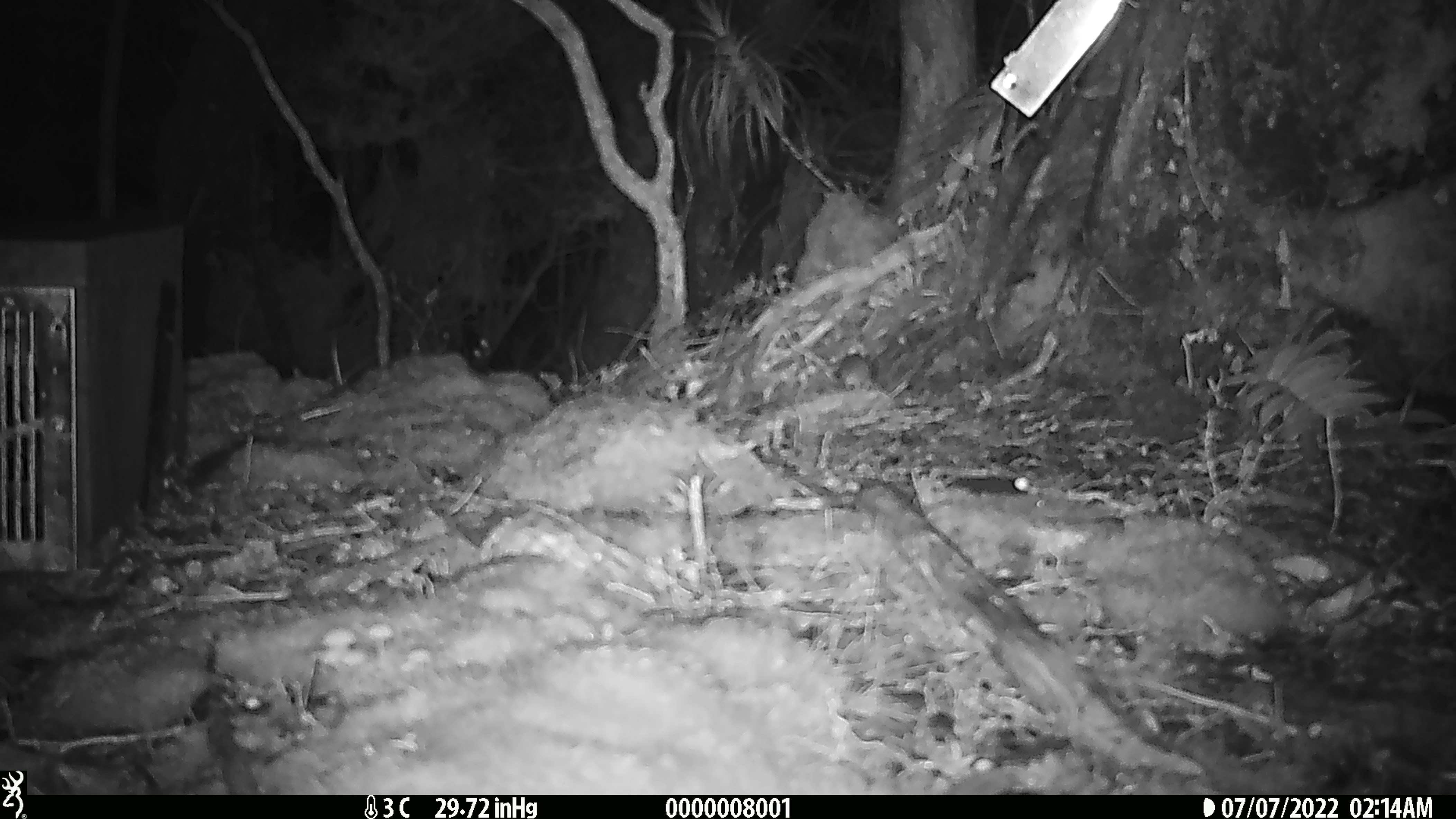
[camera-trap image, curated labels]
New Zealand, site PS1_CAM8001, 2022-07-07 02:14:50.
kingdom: Animalia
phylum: Chordata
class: Mammalia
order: Rodentia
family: Muridae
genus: Mus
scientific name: Mus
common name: mouse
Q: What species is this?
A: Mouse (Mus).